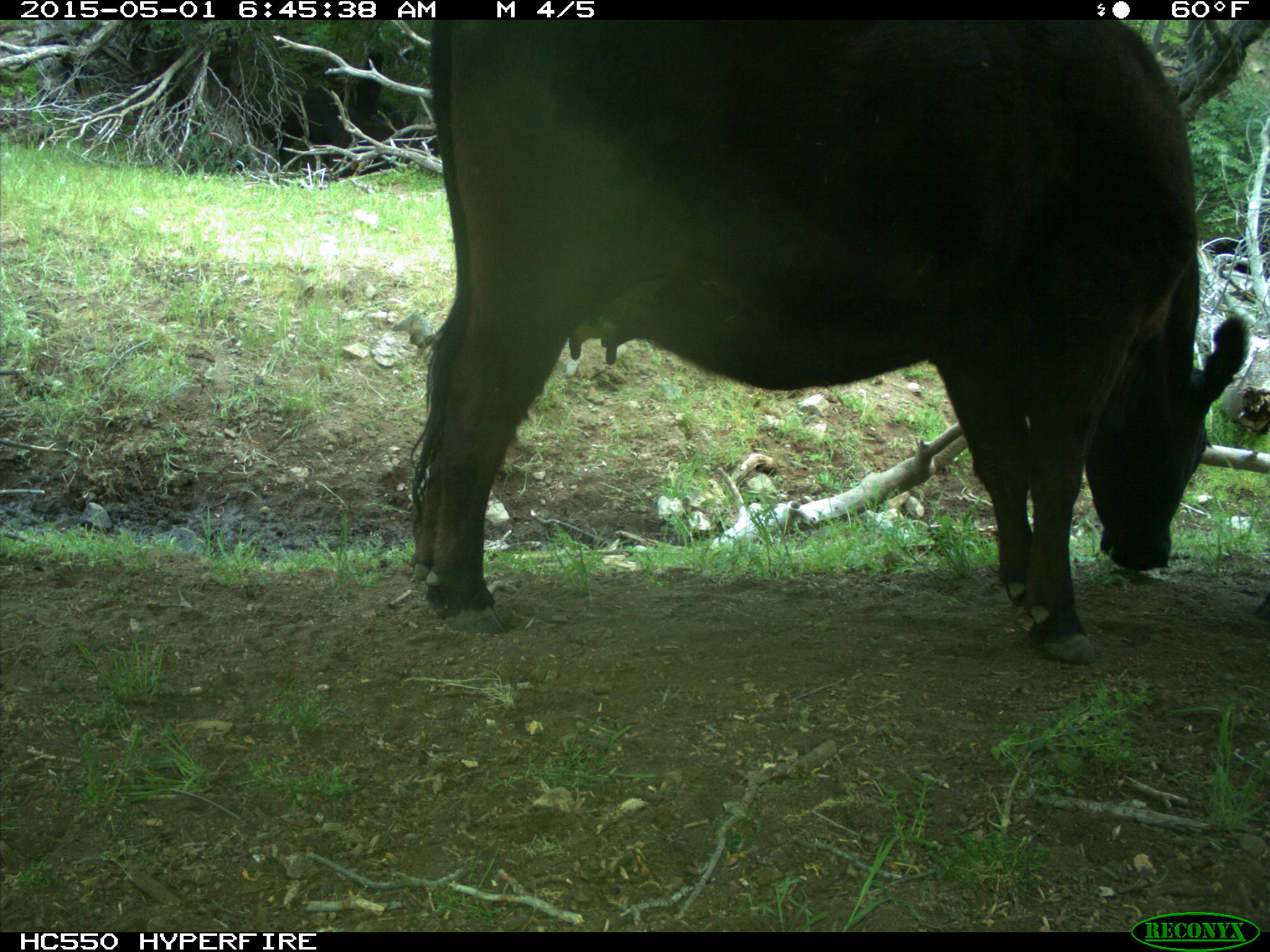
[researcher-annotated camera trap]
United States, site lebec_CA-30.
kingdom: Animalia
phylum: Chordata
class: Mammalia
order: Artiodactyla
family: Bovidae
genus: Bos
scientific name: Bos taurus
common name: domestic cow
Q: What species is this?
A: Bos taurus (domestic cow).